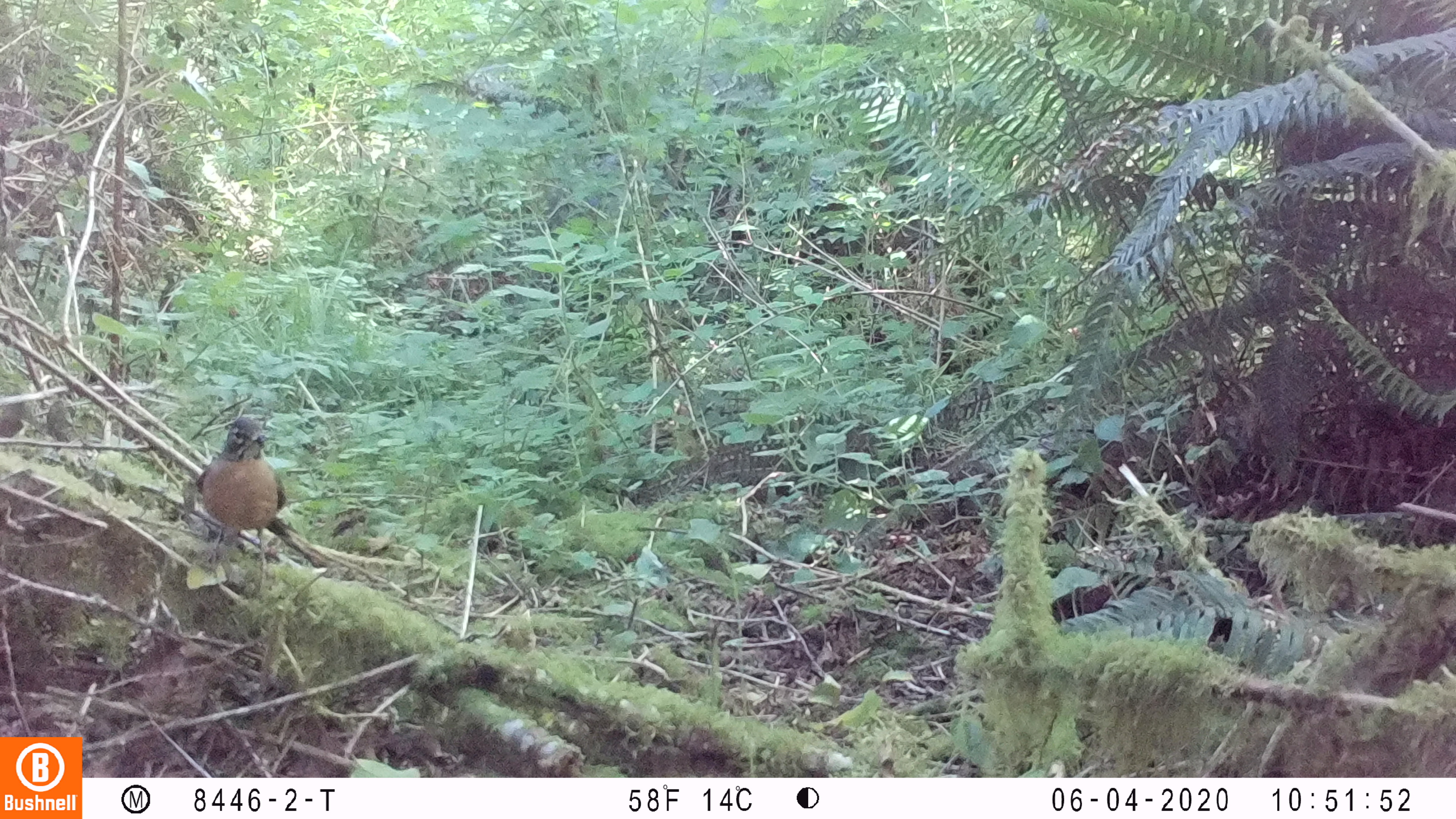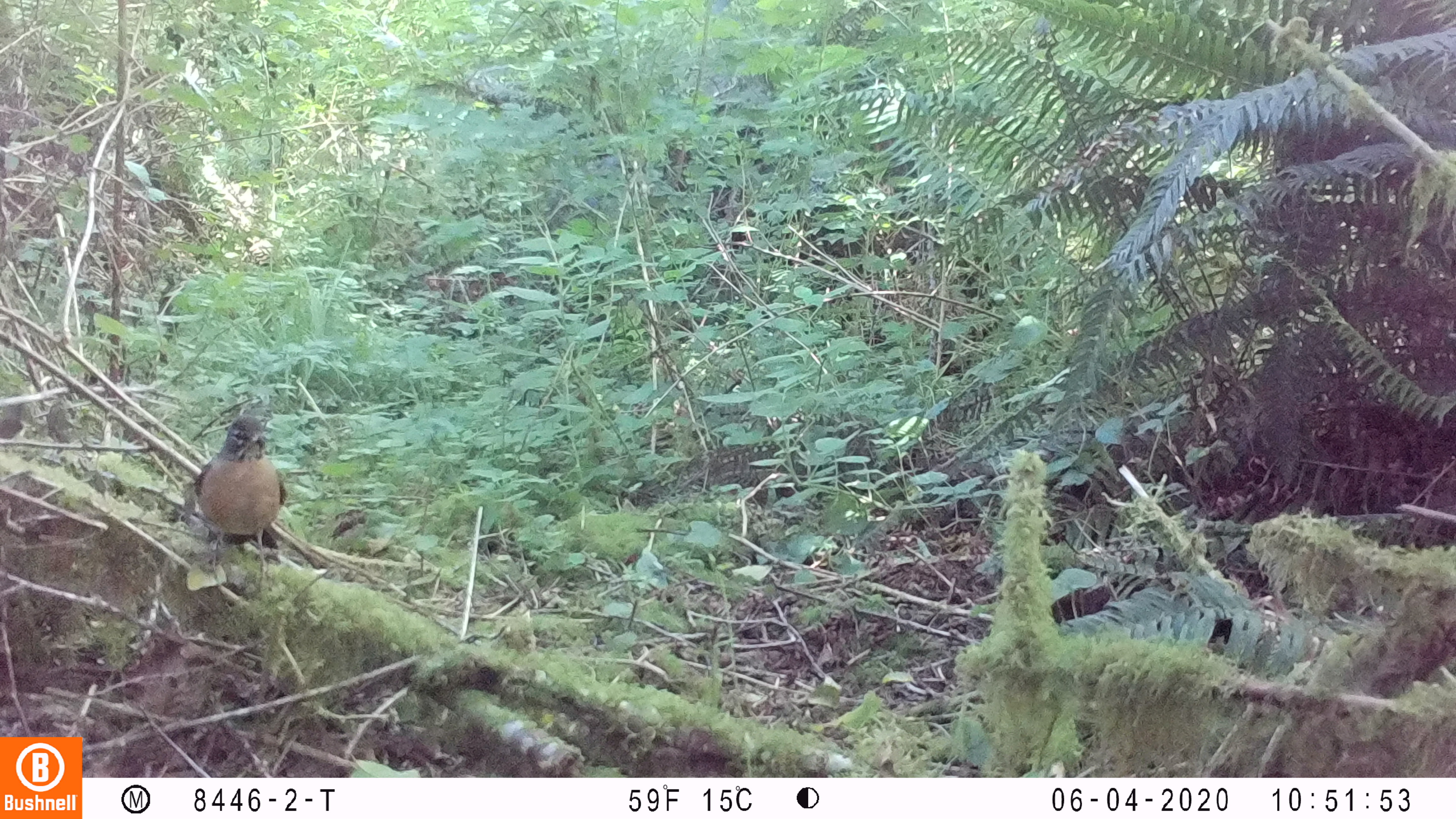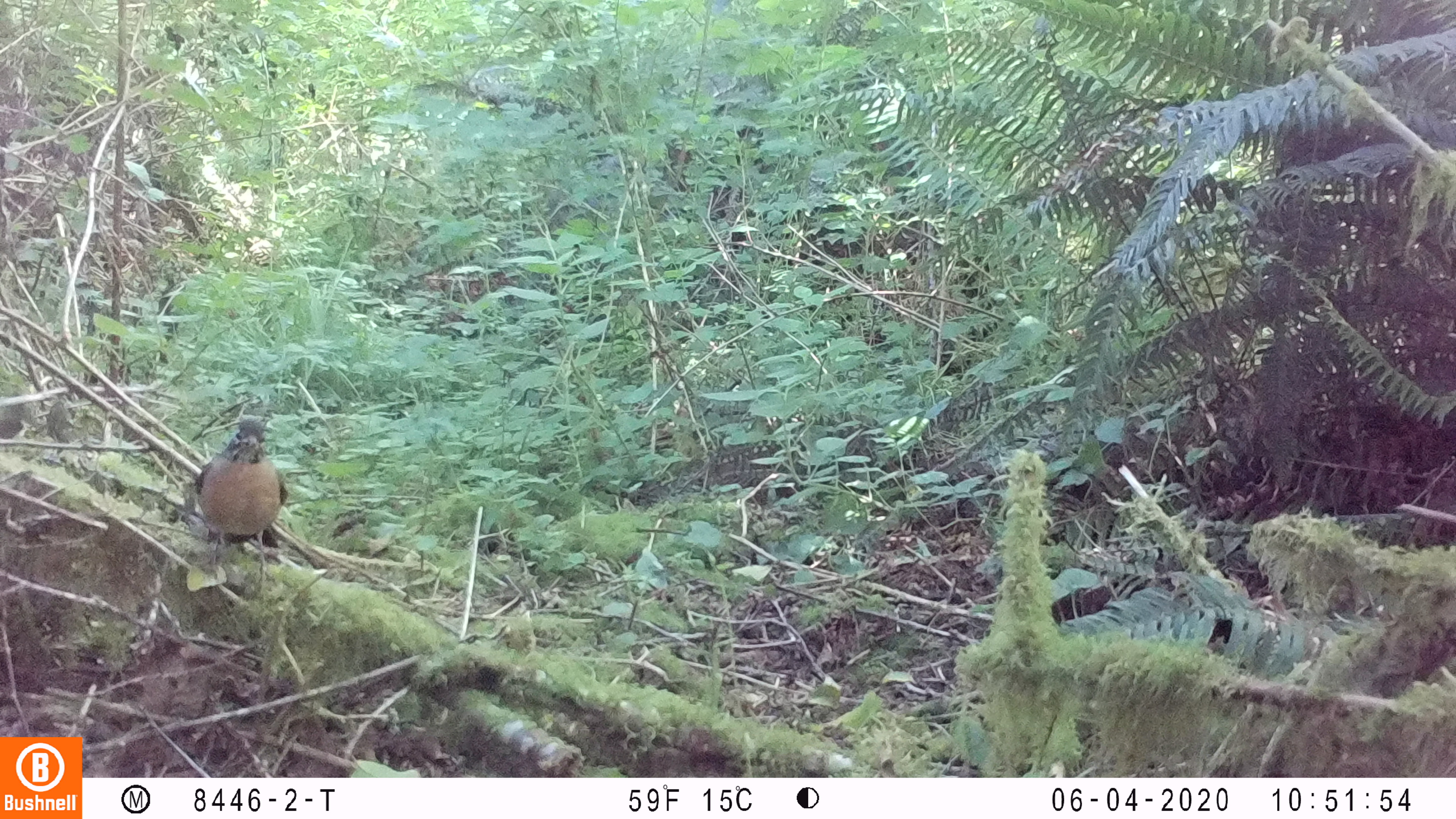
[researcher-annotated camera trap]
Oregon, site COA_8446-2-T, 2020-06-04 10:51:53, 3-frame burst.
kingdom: Animalia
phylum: Chordata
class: Aves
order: Passeriformes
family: Turdidae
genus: Turdus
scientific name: Turdus migratorius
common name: american robin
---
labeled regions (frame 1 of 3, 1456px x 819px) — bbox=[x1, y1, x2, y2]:
american robin: bbox=[175, 402, 301, 576]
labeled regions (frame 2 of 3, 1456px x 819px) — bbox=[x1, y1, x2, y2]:
american robin: bbox=[180, 405, 301, 582]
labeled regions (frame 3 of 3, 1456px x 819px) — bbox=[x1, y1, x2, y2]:
american robin: bbox=[177, 404, 295, 586]